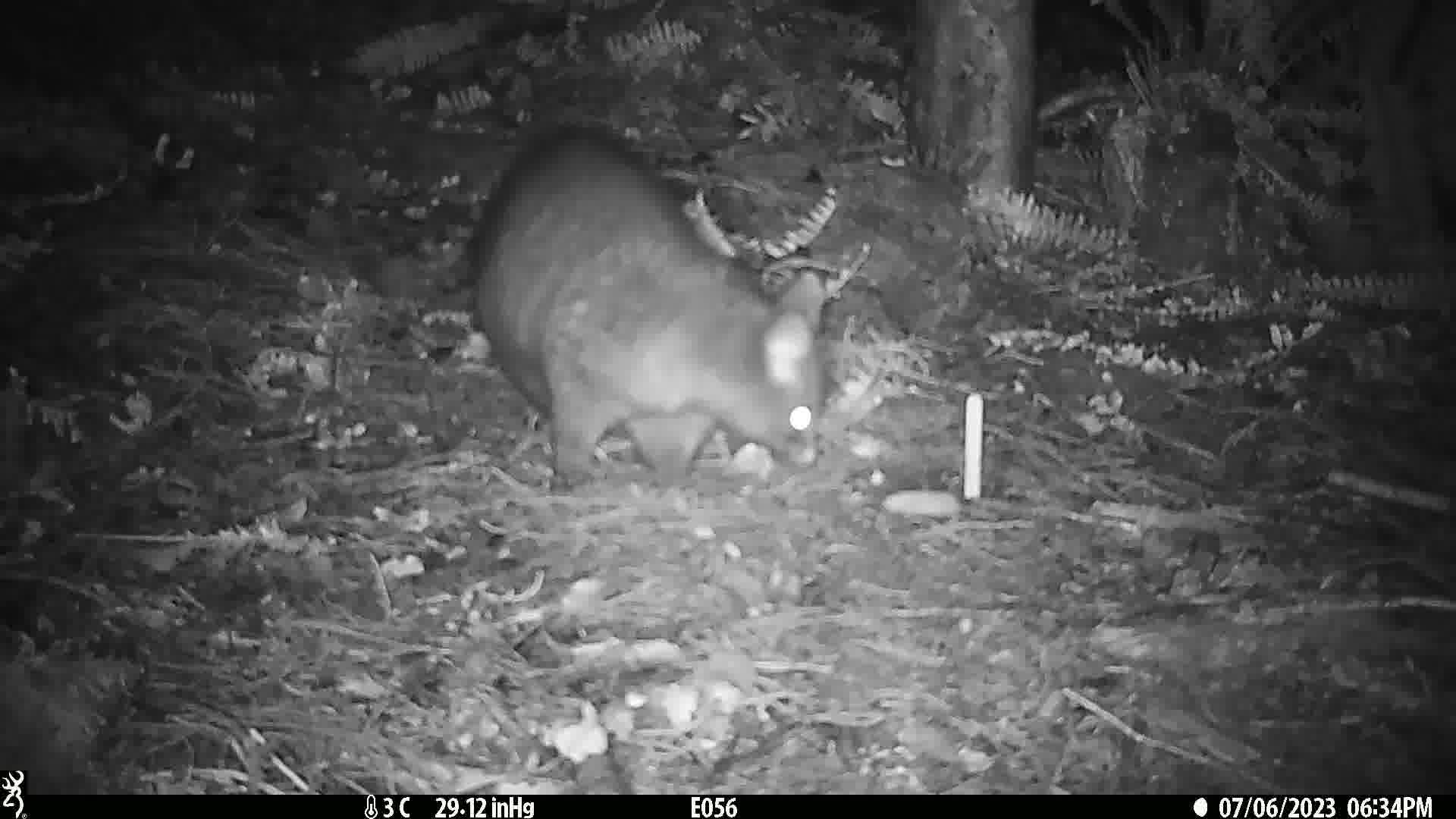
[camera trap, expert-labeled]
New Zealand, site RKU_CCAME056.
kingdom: Animalia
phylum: Chordata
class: Mammalia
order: Diprotodontia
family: Phalangeridae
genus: Trichosurus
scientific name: Trichosurus vulpecula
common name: common brushtail possum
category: possum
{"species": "possum (common brushtail possum) (Trichosurus vulpecula)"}